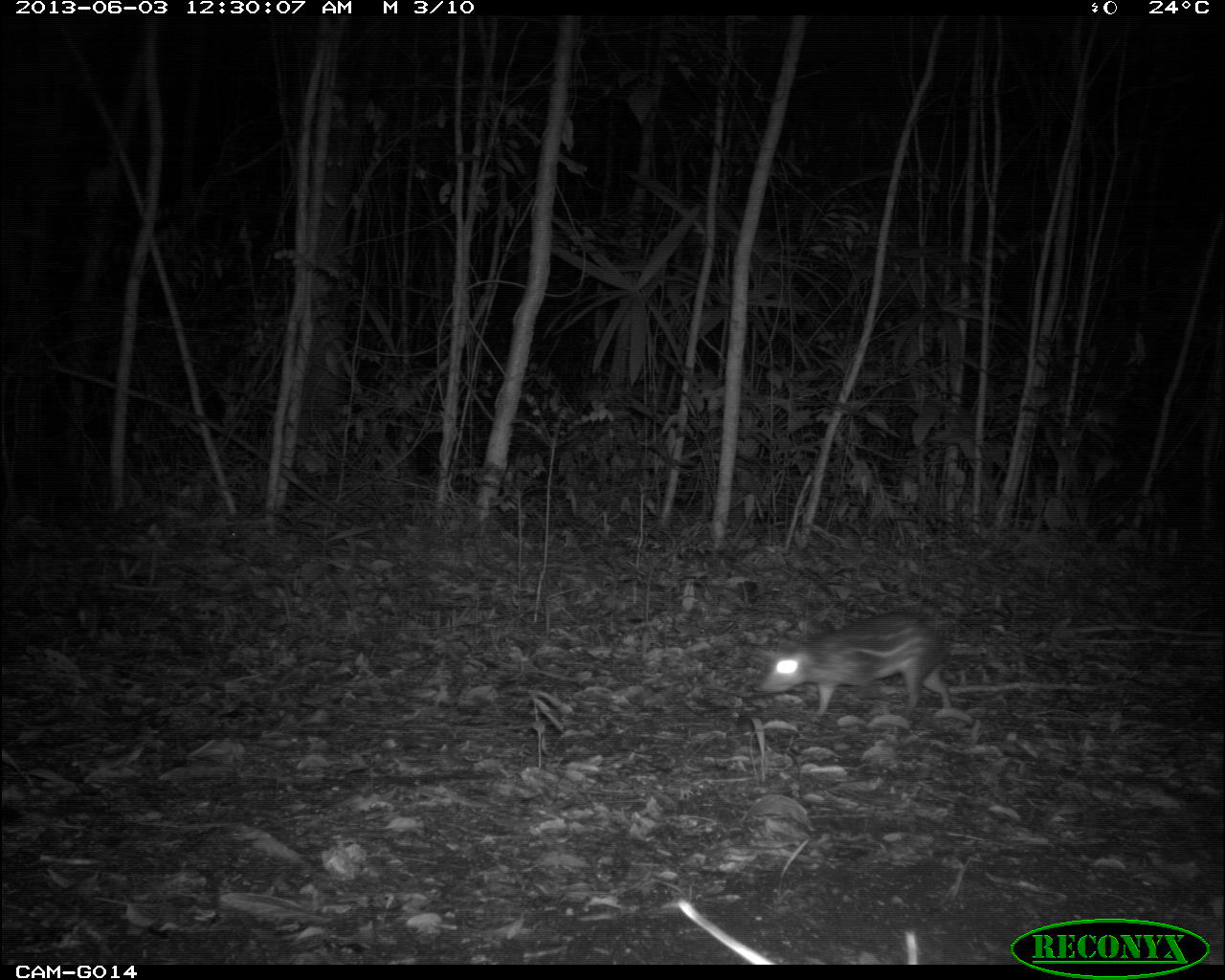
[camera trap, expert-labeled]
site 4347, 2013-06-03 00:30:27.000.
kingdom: Animalia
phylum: Chordata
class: Mammalia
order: Rodentia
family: Cuniculidae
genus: Cuniculus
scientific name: Cuniculus paca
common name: lowland paca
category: agouti paca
Agouti paca (lowland paca) (Cuniculus paca), count 1.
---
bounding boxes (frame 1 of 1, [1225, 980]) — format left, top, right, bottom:
agouti paca: 754, 612, 952, 717